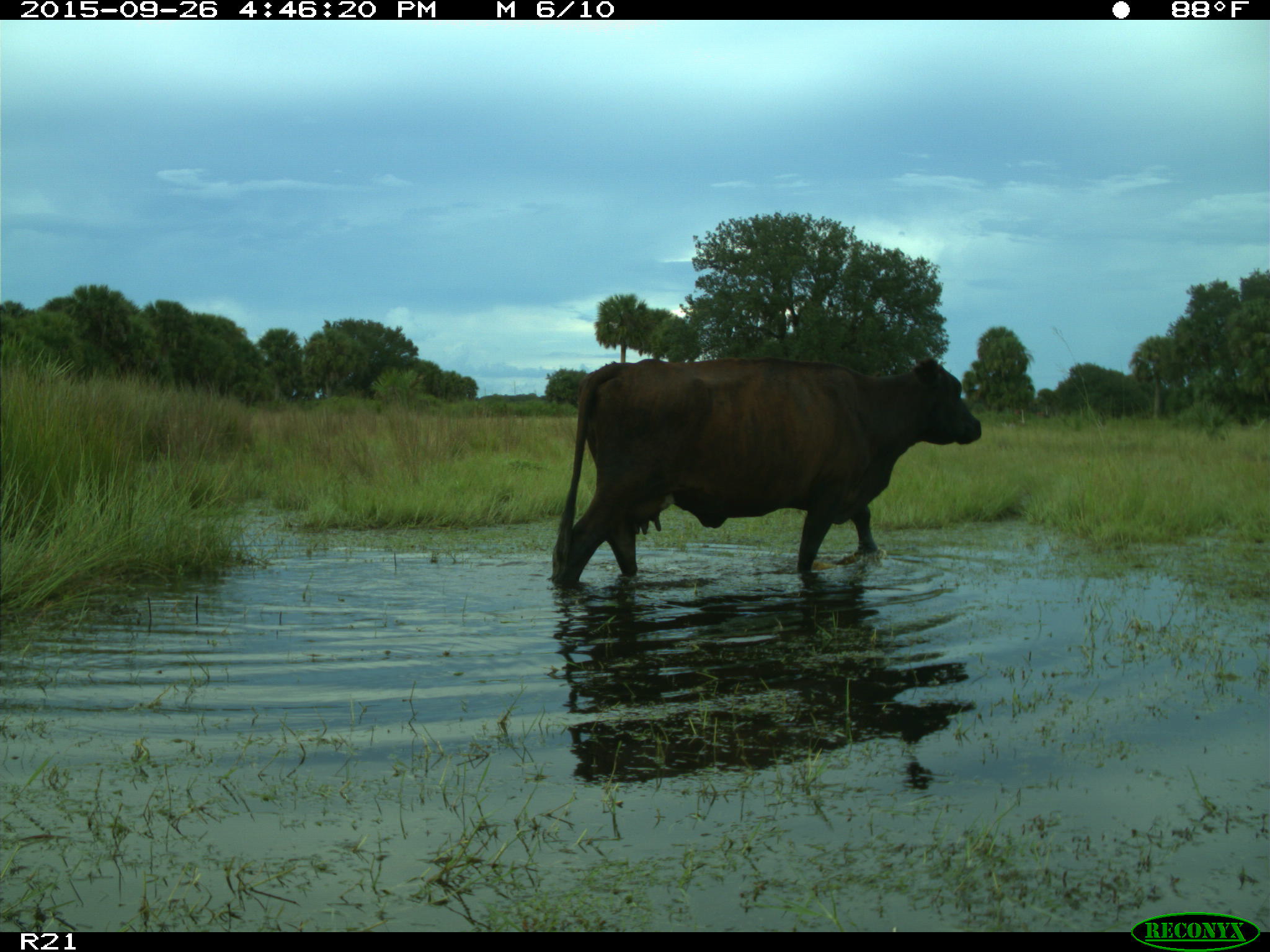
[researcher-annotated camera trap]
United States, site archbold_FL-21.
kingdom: Animalia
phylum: Chordata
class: Mammalia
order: Artiodactyla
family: Bovidae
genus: Bos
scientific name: Bos taurus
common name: domestic cow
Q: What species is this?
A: Bos taurus (domestic cow).